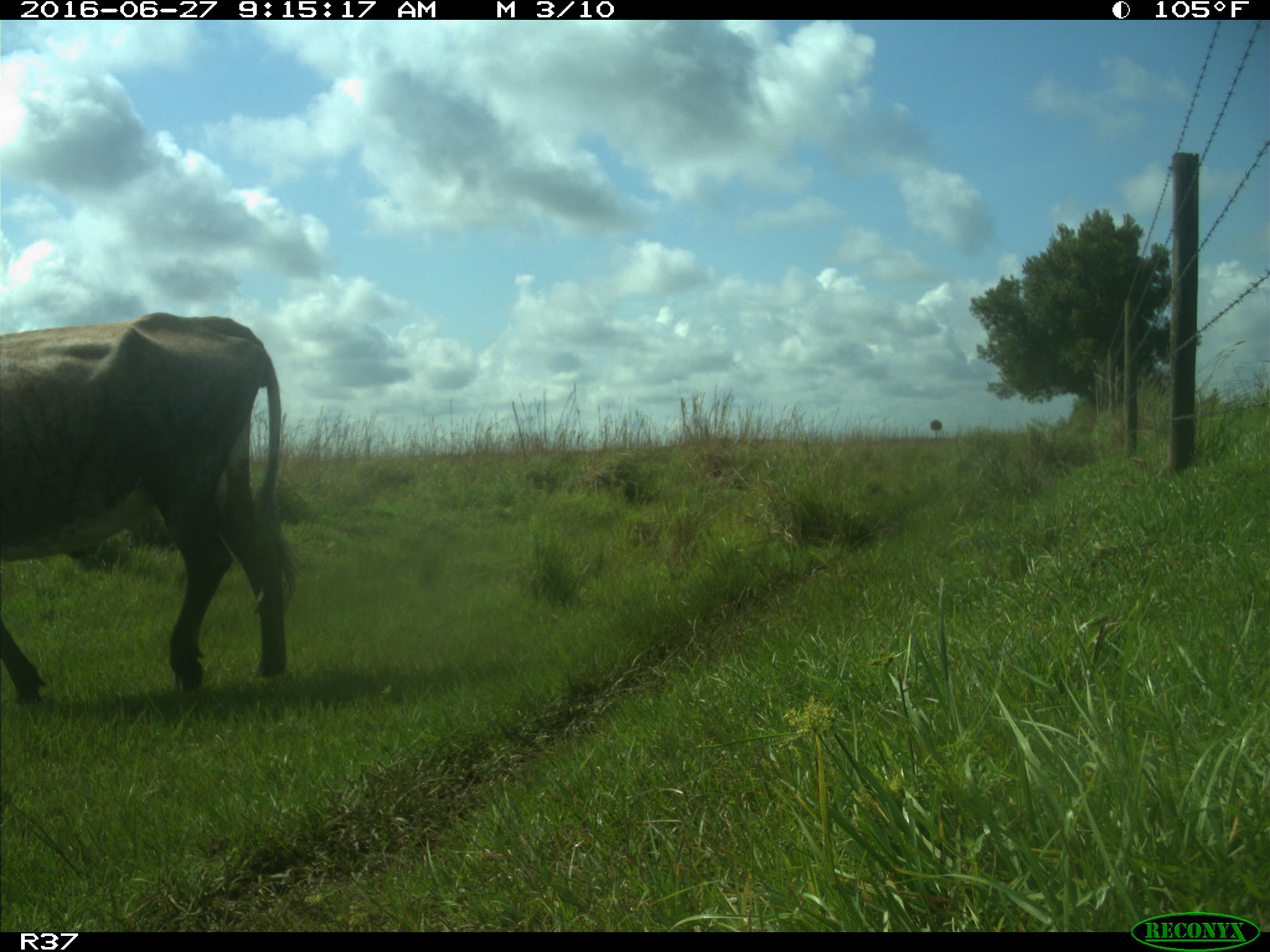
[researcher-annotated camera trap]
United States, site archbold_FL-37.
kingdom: Animalia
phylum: Chordata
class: Mammalia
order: Artiodactyla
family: Bovidae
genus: Bos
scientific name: Bos taurus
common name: domestic cow